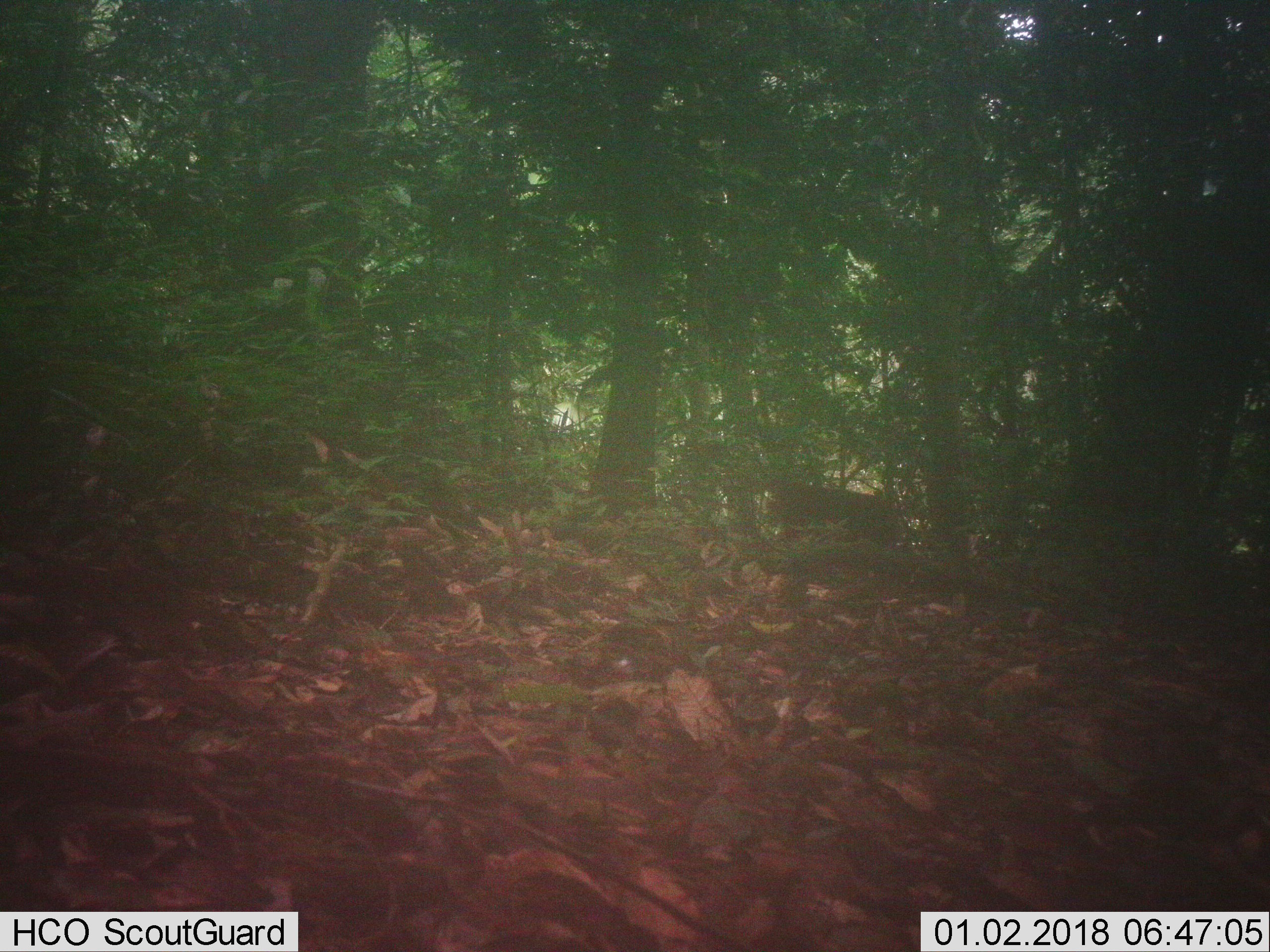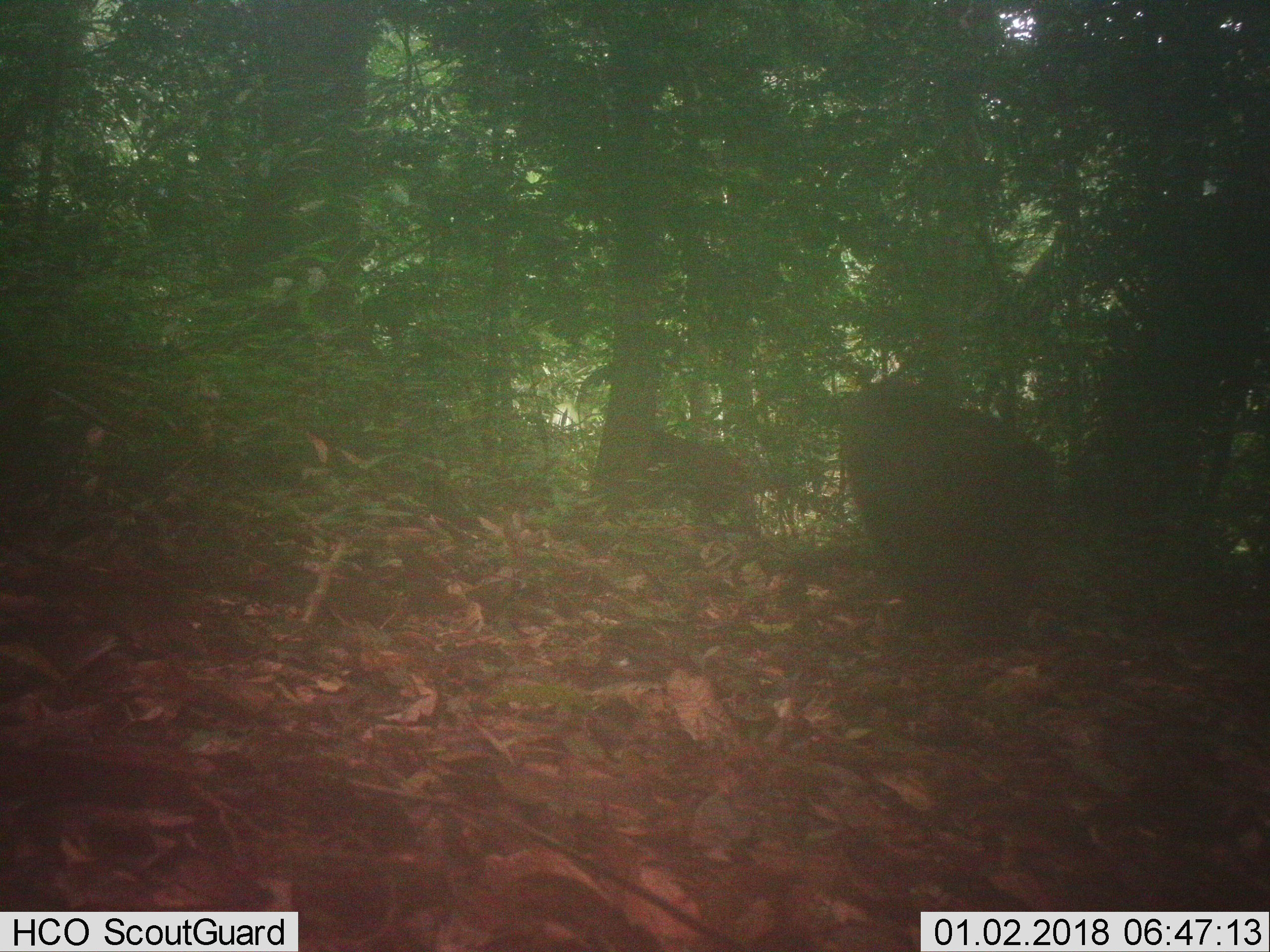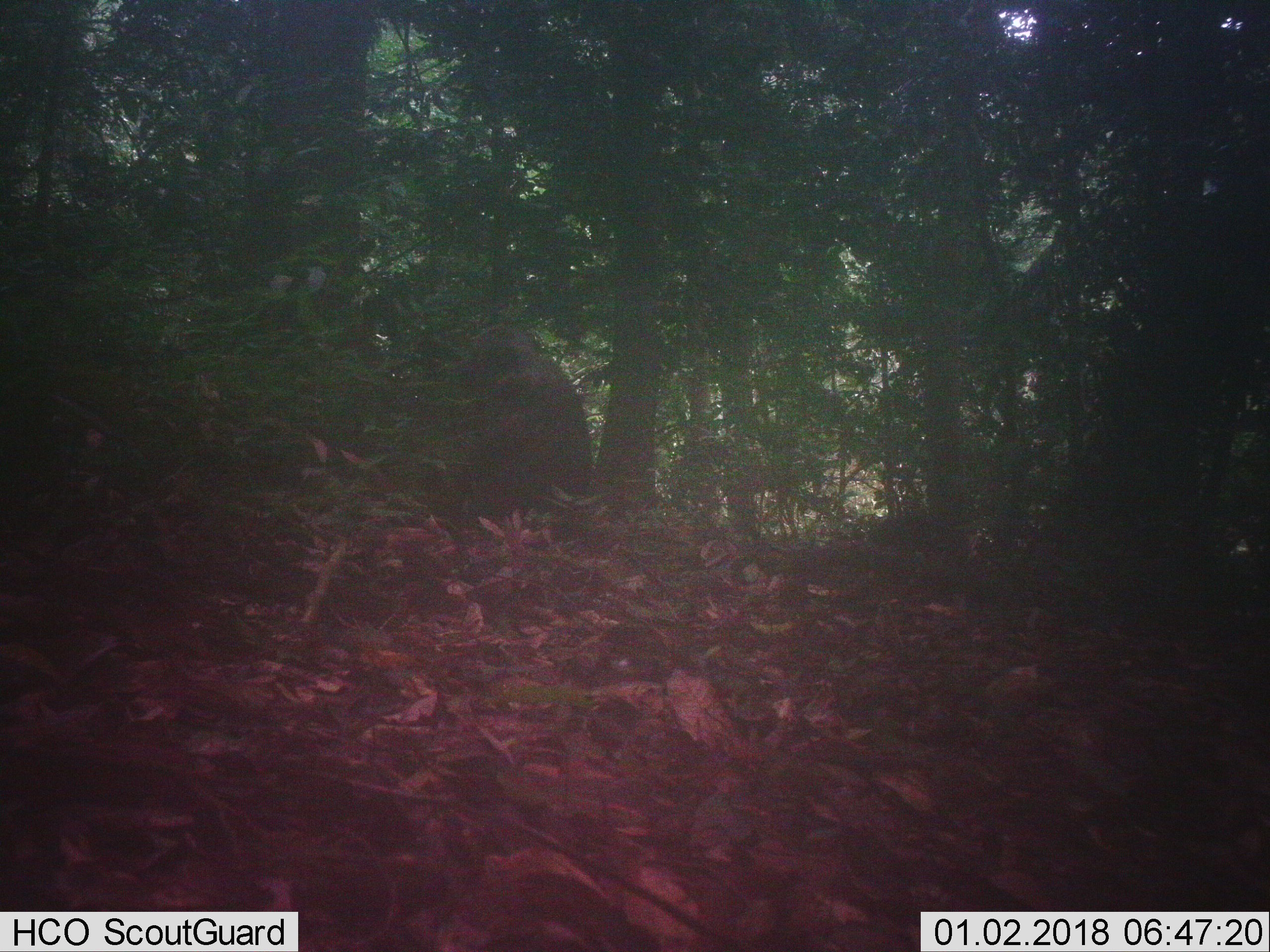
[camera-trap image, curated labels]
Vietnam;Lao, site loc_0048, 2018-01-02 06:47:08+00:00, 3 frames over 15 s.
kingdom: Animalia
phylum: Chordata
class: Mammalia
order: Primates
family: Cercopithecidae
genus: Macaca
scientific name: Macaca arctoides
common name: stump-tailed macaque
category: stump tailed macaque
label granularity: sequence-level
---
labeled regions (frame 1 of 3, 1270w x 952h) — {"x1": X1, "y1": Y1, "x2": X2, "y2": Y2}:
stump tailed macaque: {"x1": 767, "y1": 480, "x2": 897, "y2": 549}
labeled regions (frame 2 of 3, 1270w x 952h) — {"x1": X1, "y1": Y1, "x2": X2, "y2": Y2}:
stump tailed macaque: {"x1": 837, "y1": 373, "x2": 1055, "y2": 641}; {"x1": 646, "y1": 433, "x2": 756, "y2": 523}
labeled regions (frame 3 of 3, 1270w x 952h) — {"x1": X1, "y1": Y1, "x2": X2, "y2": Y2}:
stump tailed macaque: {"x1": 443, "y1": 327, "x2": 592, "y2": 515}